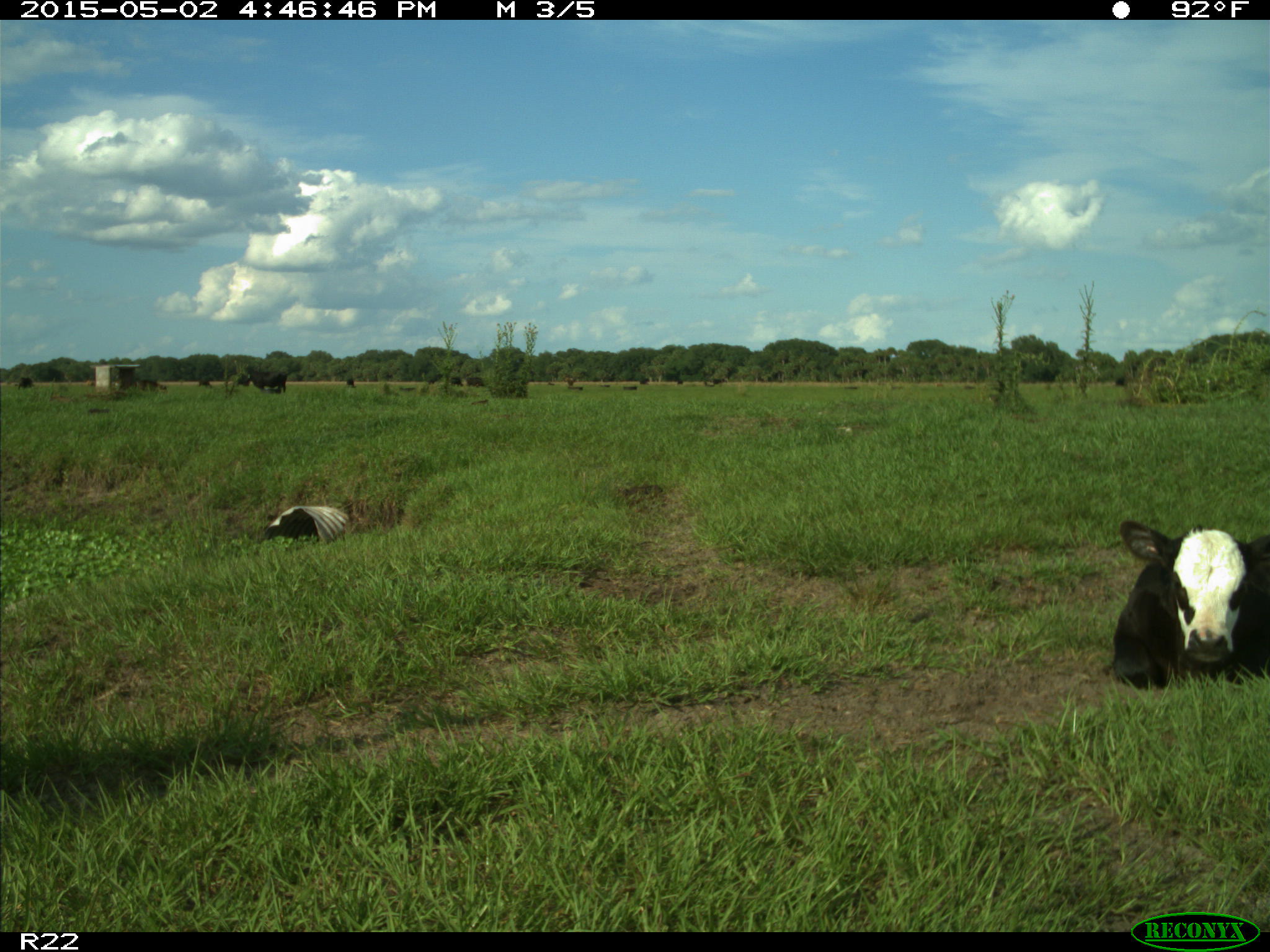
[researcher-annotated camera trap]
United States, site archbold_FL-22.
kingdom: Animalia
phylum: Chordata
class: Mammalia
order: Artiodactyla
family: Bovidae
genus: Bos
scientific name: Bos taurus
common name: domestic cow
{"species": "Bos taurus (domestic cow)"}